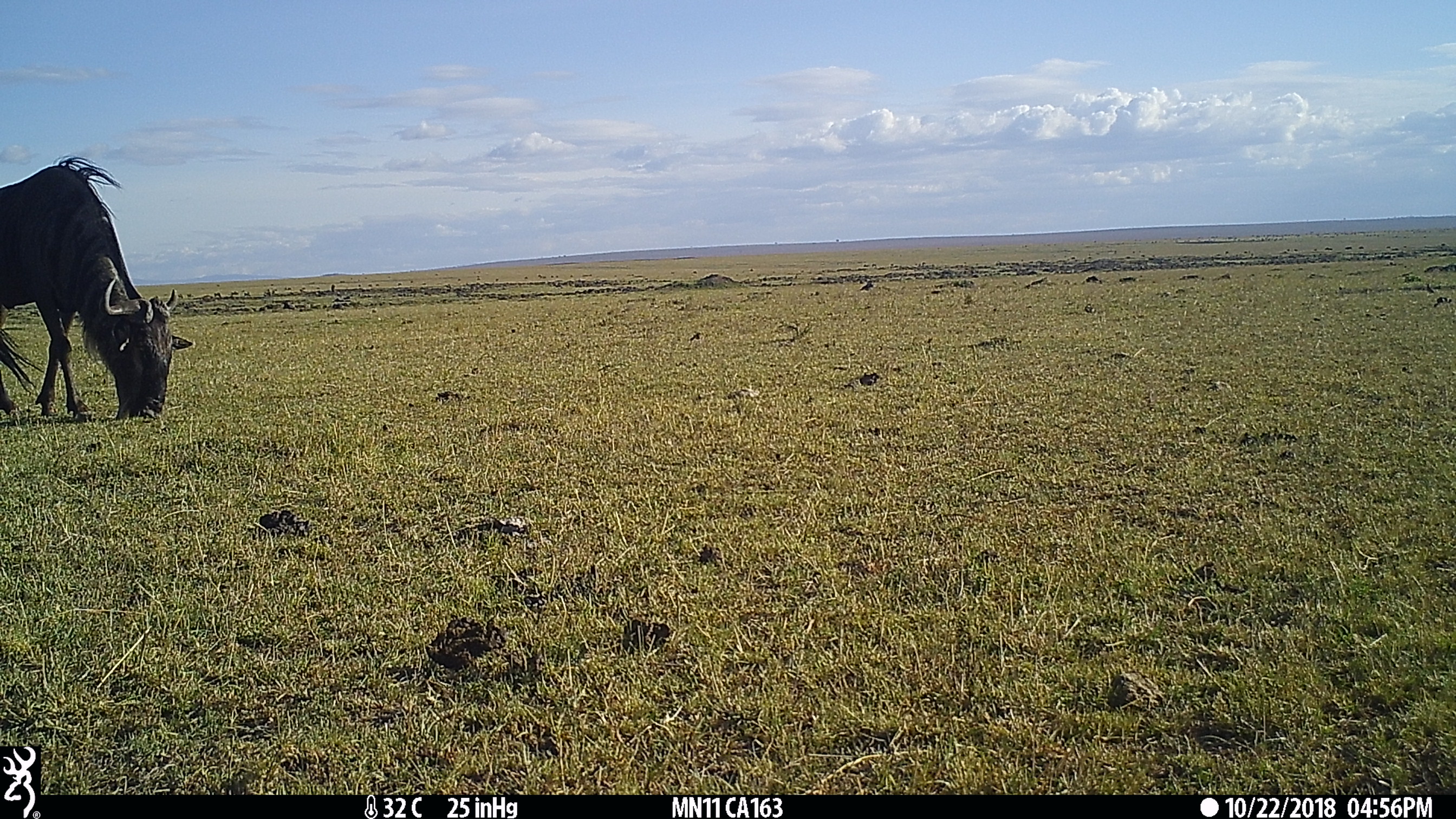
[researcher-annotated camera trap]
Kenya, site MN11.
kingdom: Animalia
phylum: Chordata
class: Mammalia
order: Artiodactyla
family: Bovidae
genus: Connochaetes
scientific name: Connochaetes taurinus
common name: blue wildebeest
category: wildebeest